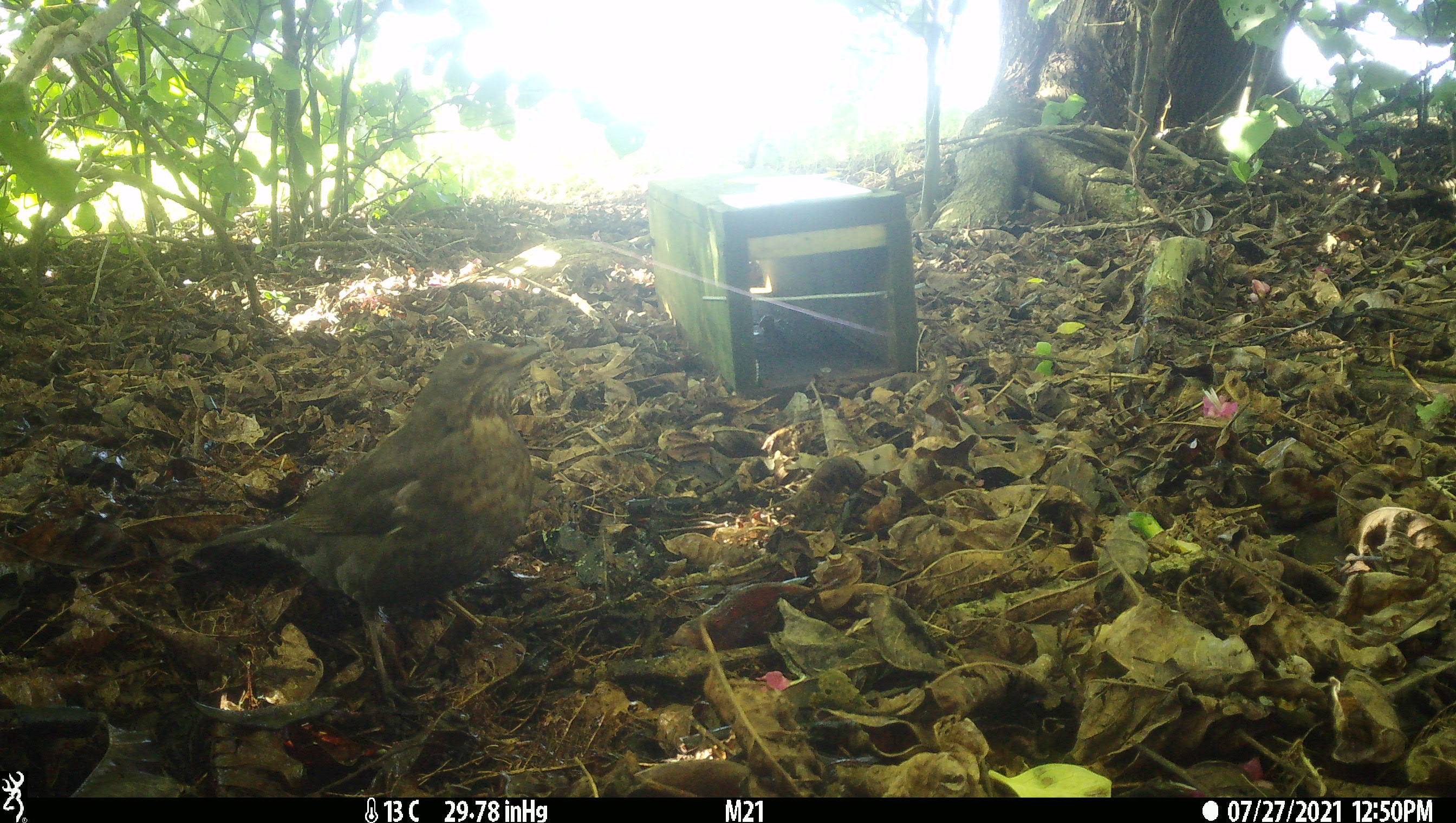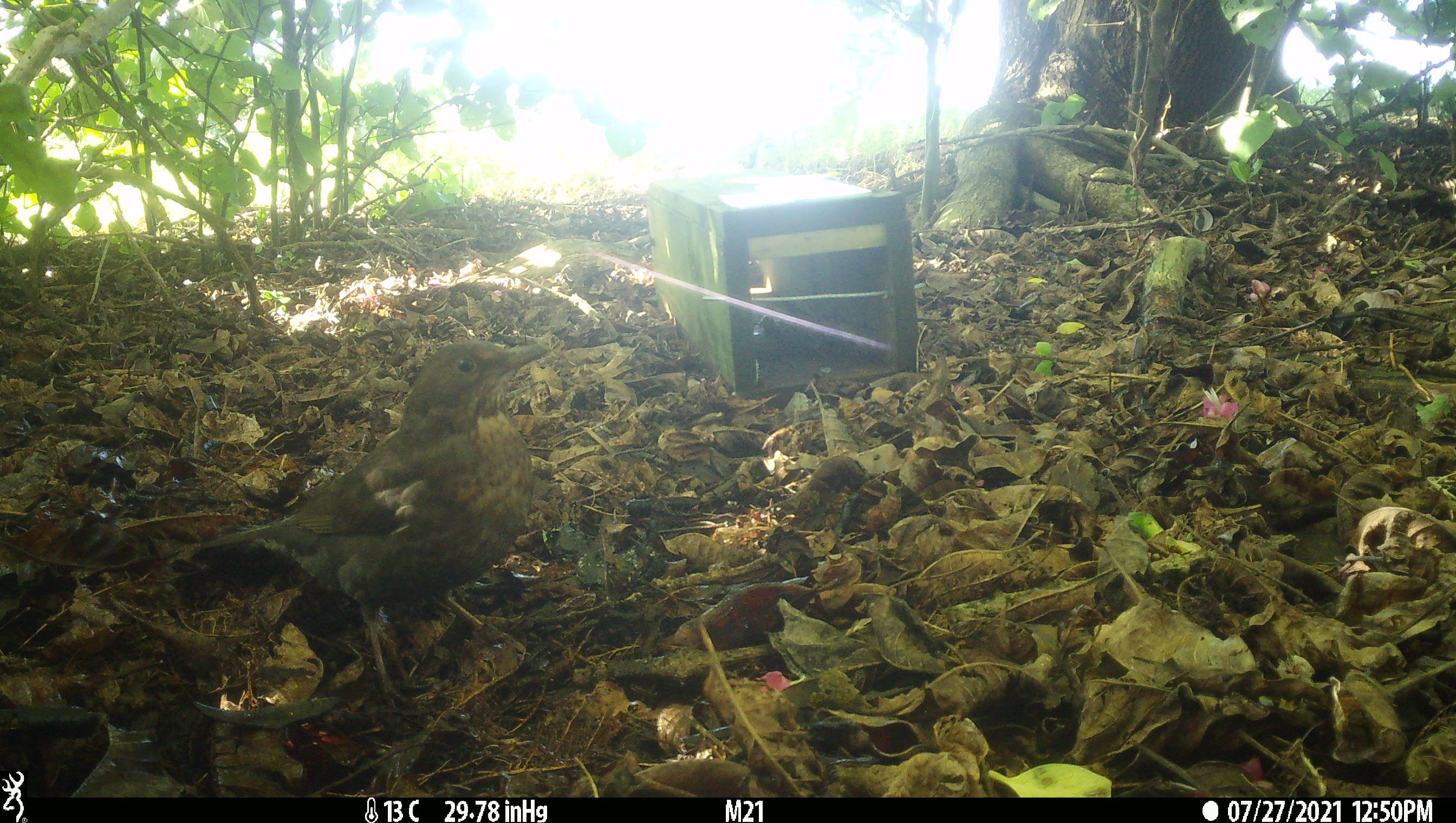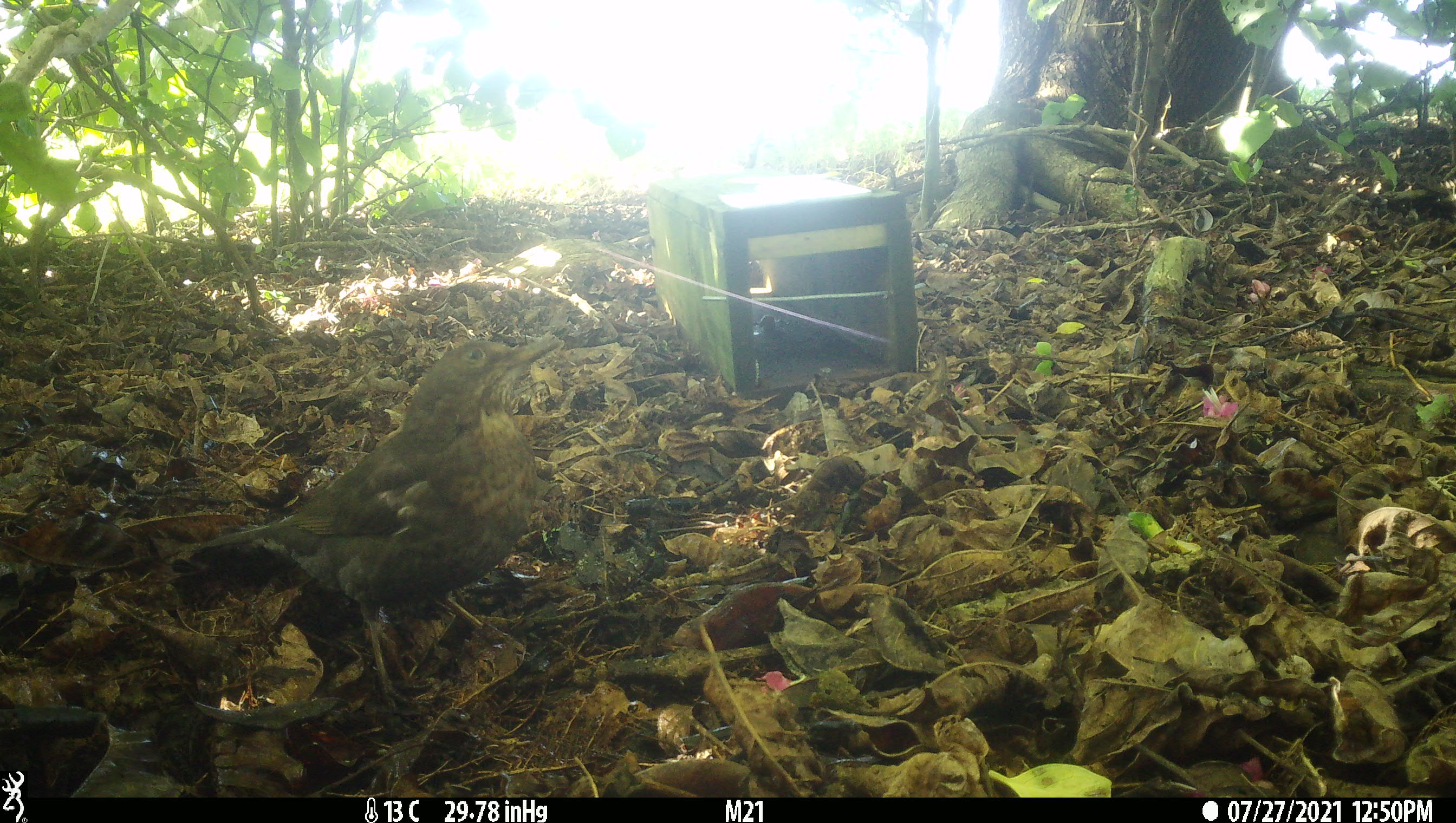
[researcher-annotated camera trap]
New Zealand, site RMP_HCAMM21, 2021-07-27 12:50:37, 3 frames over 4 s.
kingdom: Animalia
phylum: Chordata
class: Aves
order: Passeriformes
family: Turdidae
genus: Turdus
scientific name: Turdus merula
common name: eurasian blackbird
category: blackbird